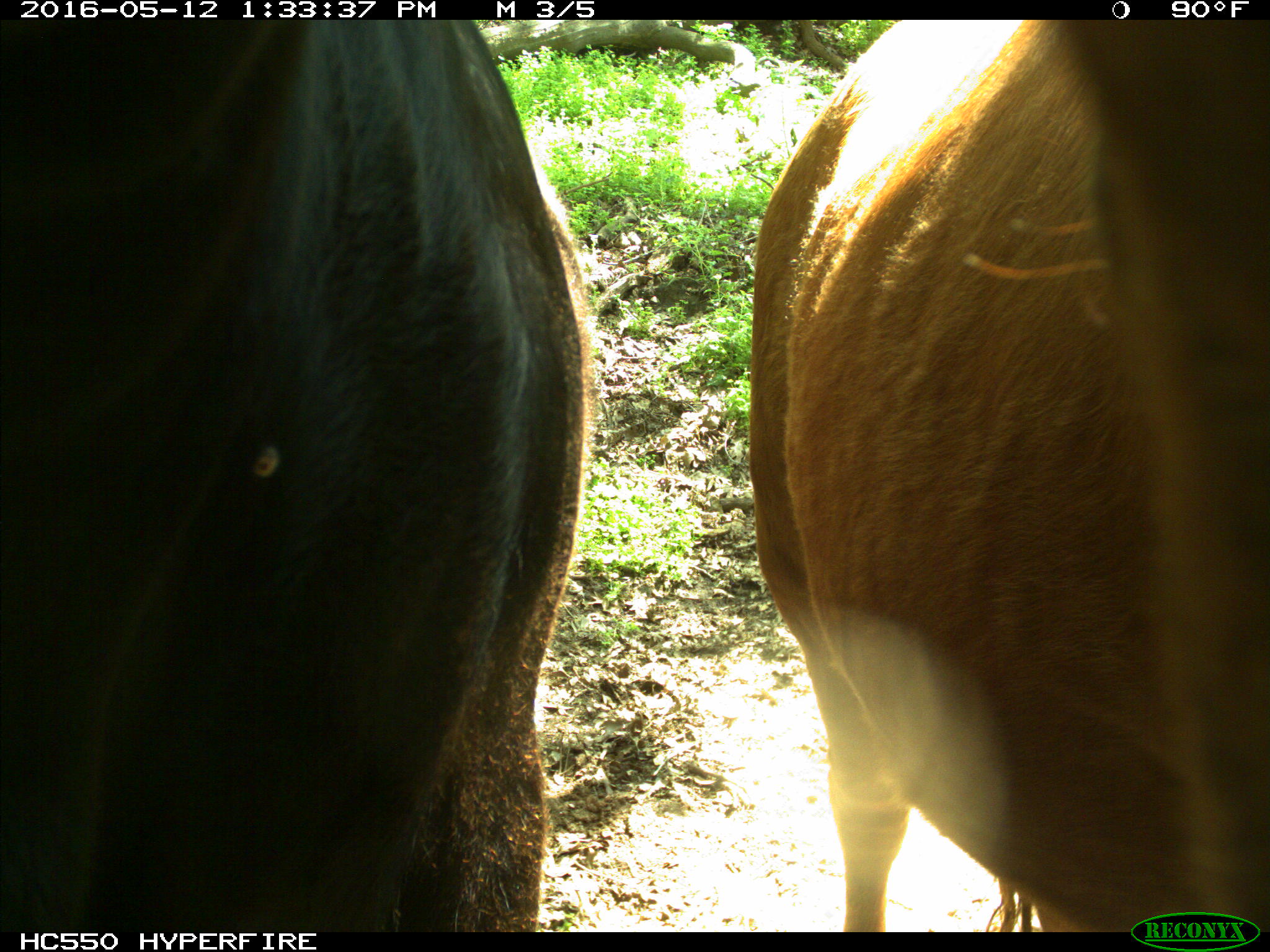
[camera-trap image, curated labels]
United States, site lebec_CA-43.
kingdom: Animalia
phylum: Chordata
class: Mammalia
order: Artiodactyla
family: Bovidae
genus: Bos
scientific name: Bos taurus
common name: domestic cow